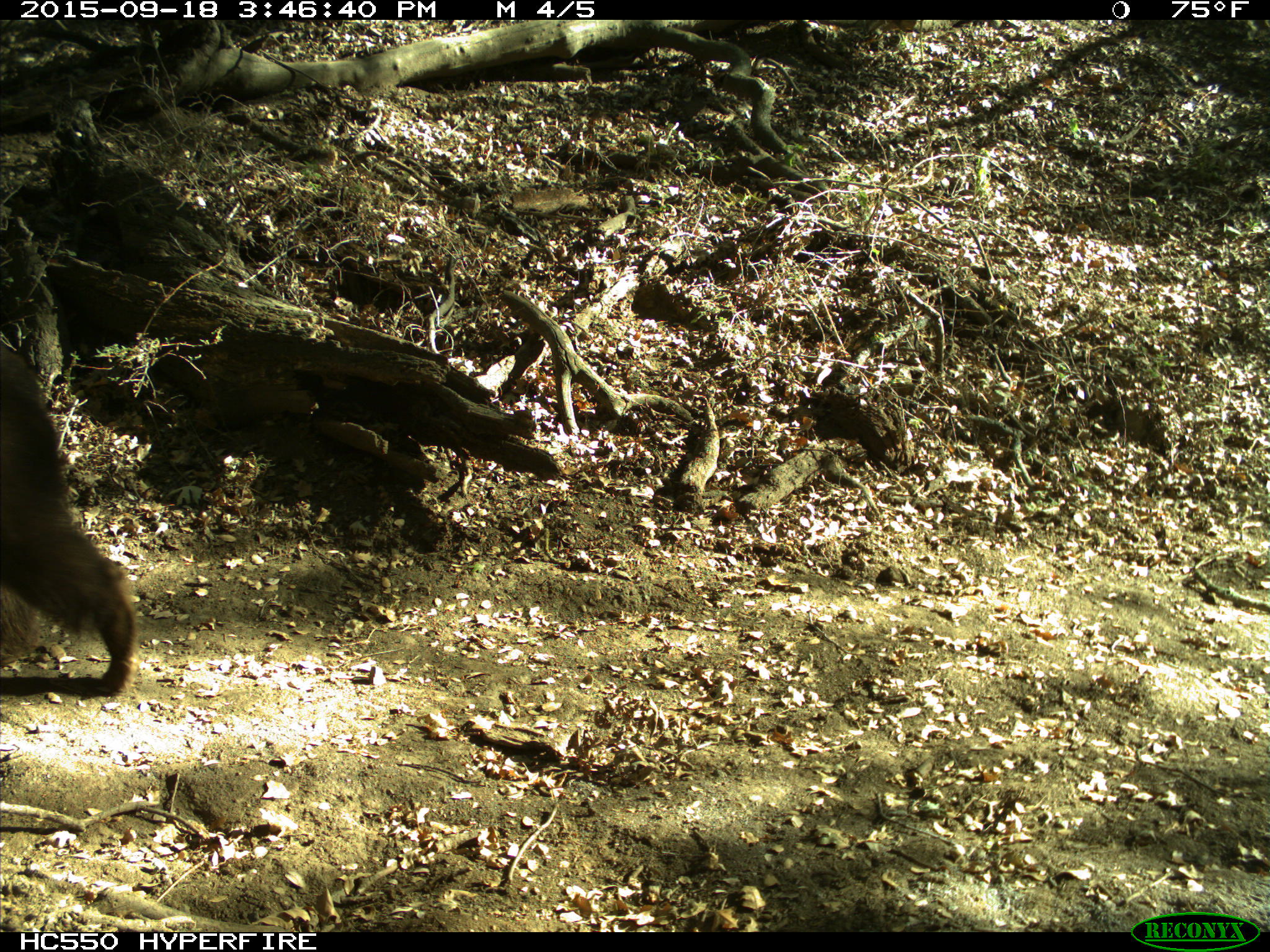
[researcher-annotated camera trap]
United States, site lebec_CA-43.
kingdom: Animalia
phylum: Chordata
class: Mammalia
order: Carnivora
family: Ursidae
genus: Ursus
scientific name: Ursus americanus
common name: american black bear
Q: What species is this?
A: Ursus americanus (american black bear).